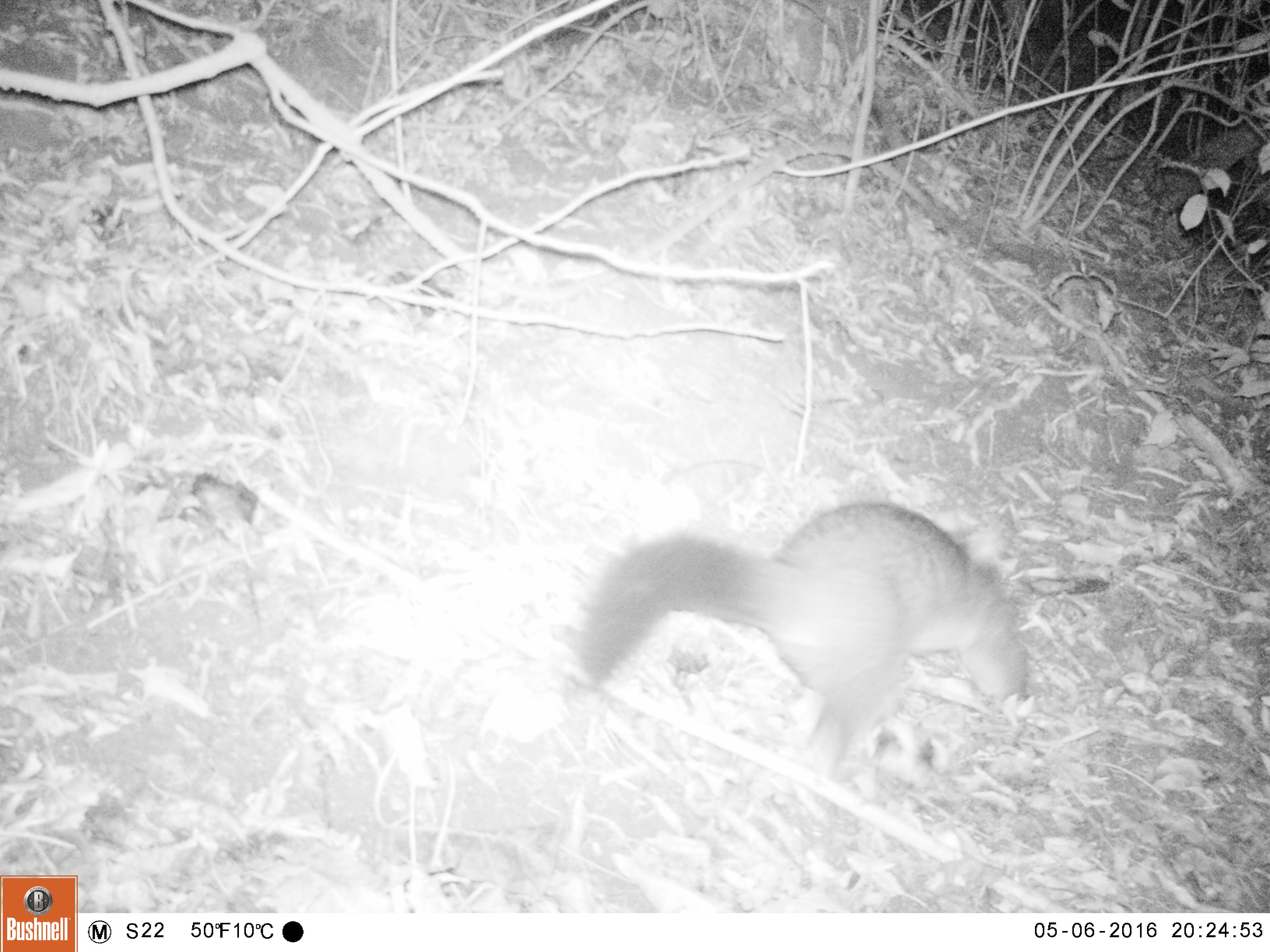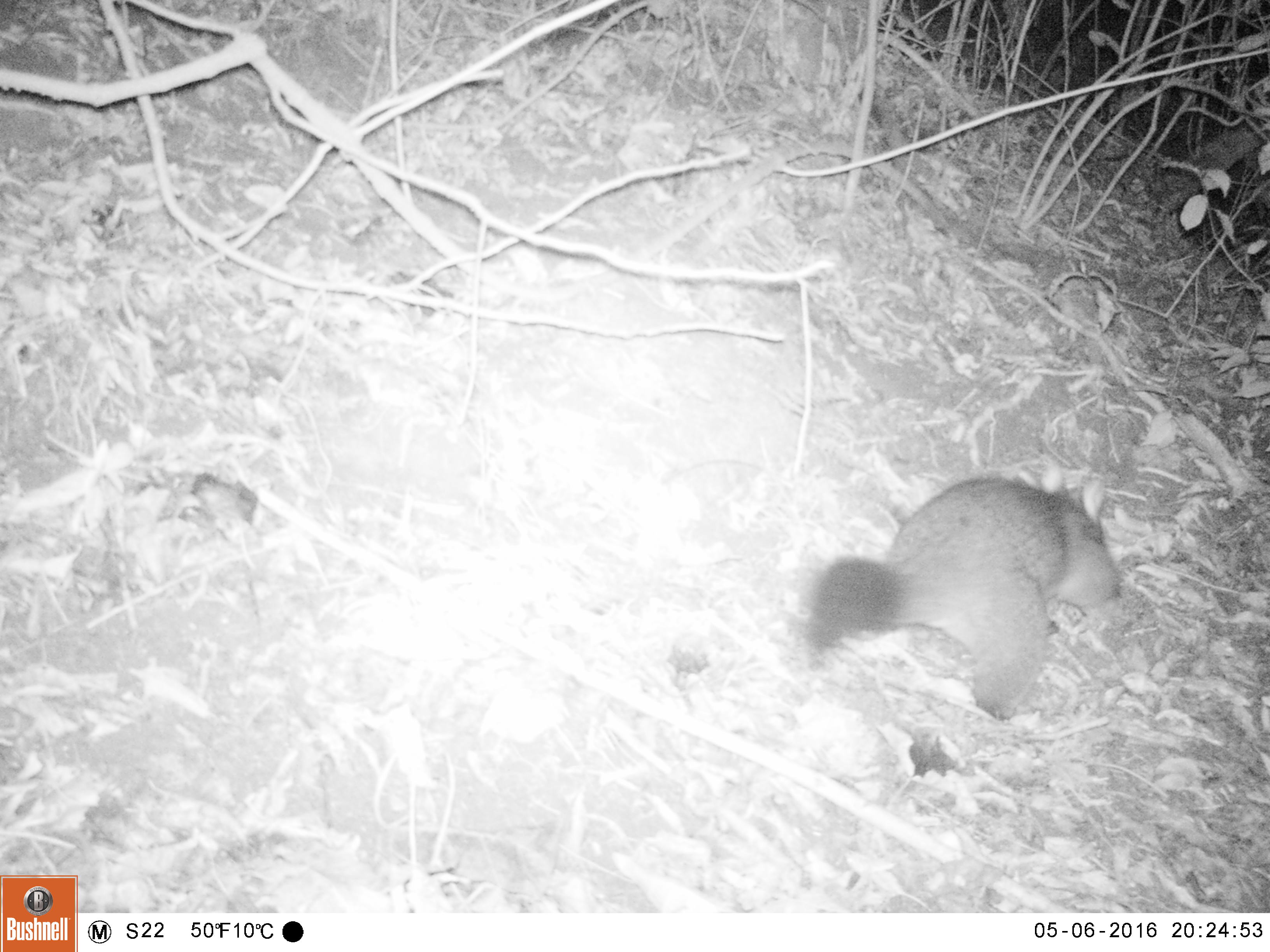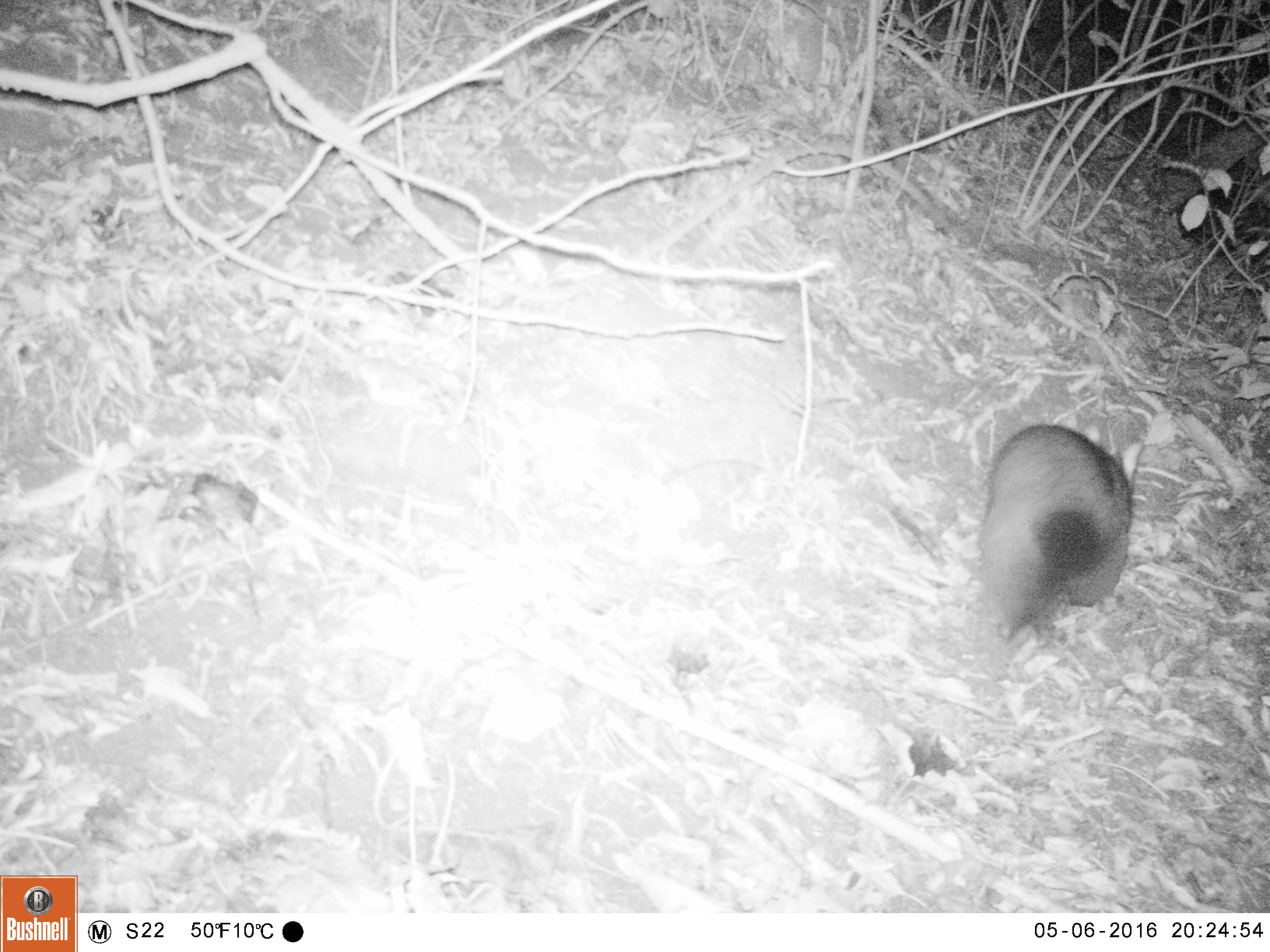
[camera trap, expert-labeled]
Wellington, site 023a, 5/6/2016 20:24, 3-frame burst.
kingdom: Animalia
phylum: Chordata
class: Mammalia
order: Didelphimorphia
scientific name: Didelphimorphia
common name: possum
Possum (Didelphimorphia).